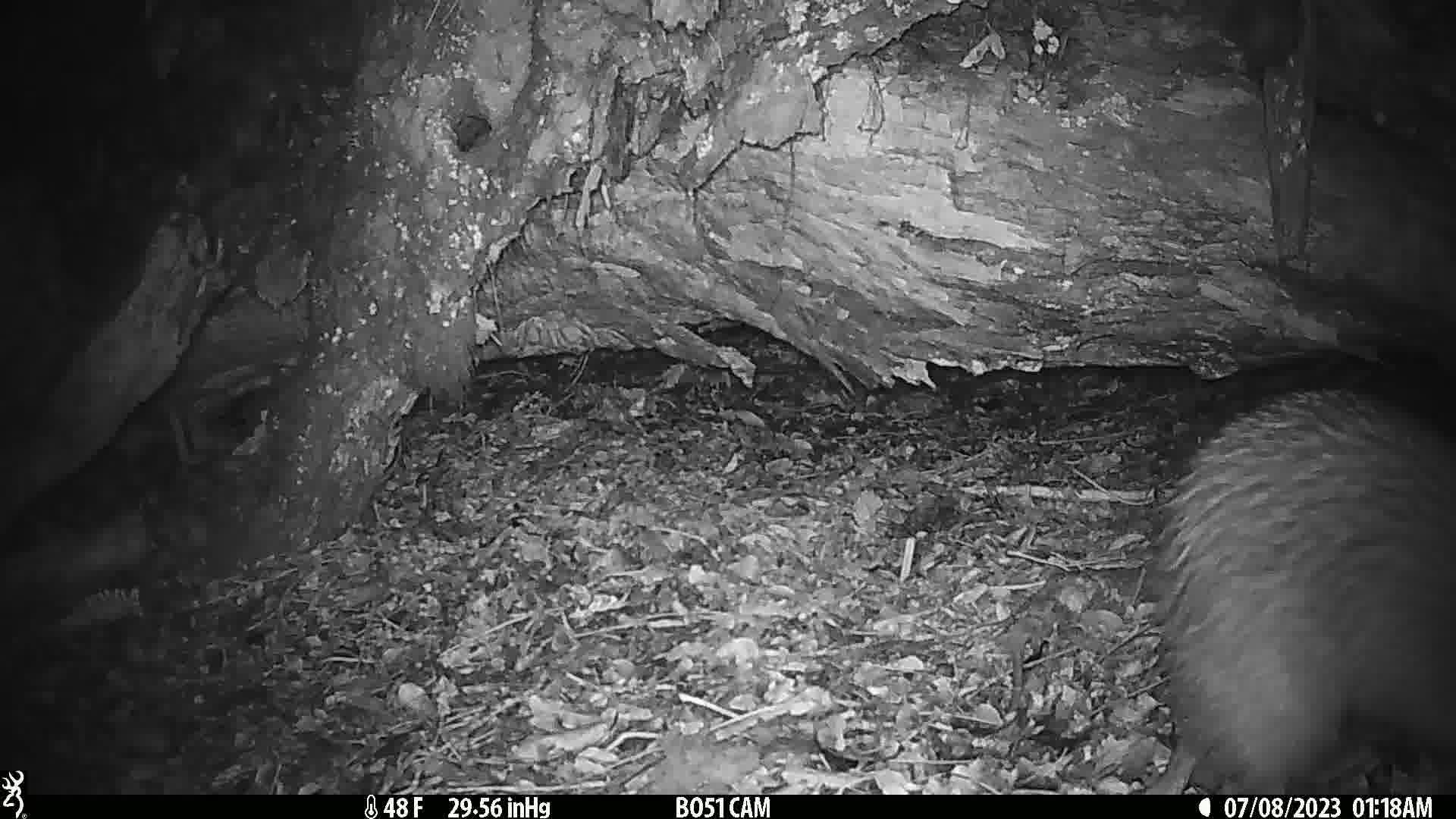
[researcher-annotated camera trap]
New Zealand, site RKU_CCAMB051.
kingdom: Animalia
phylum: Chordata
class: Aves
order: Apterygiformes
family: Apterygidae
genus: Apteryx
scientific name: Apteryx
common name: kiwi